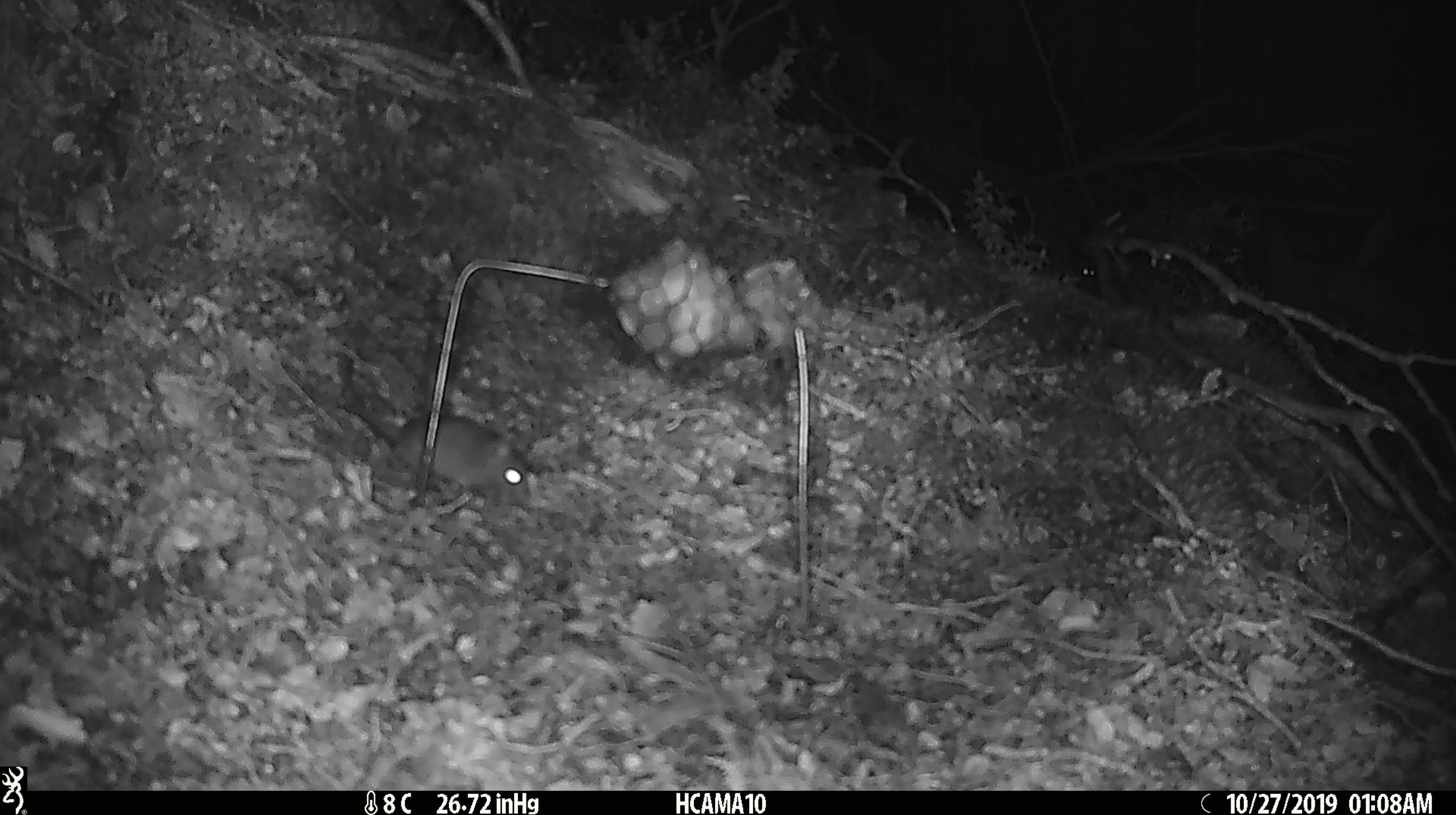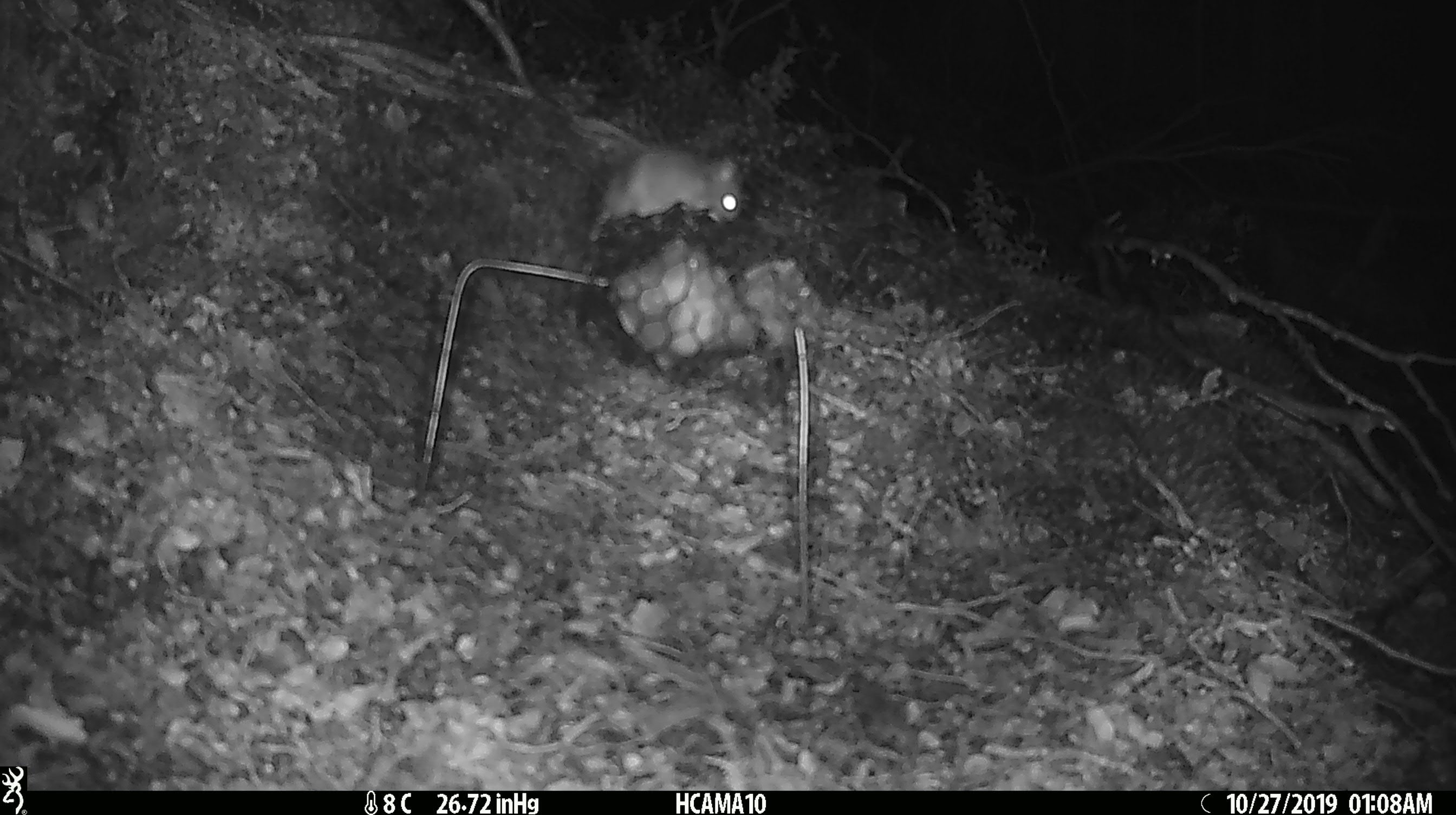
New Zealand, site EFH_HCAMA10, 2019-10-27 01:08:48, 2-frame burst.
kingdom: Animalia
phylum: Chordata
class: Mammalia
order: Rodentia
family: Muridae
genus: Mus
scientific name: Mus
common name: mouse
Mouse (Mus).